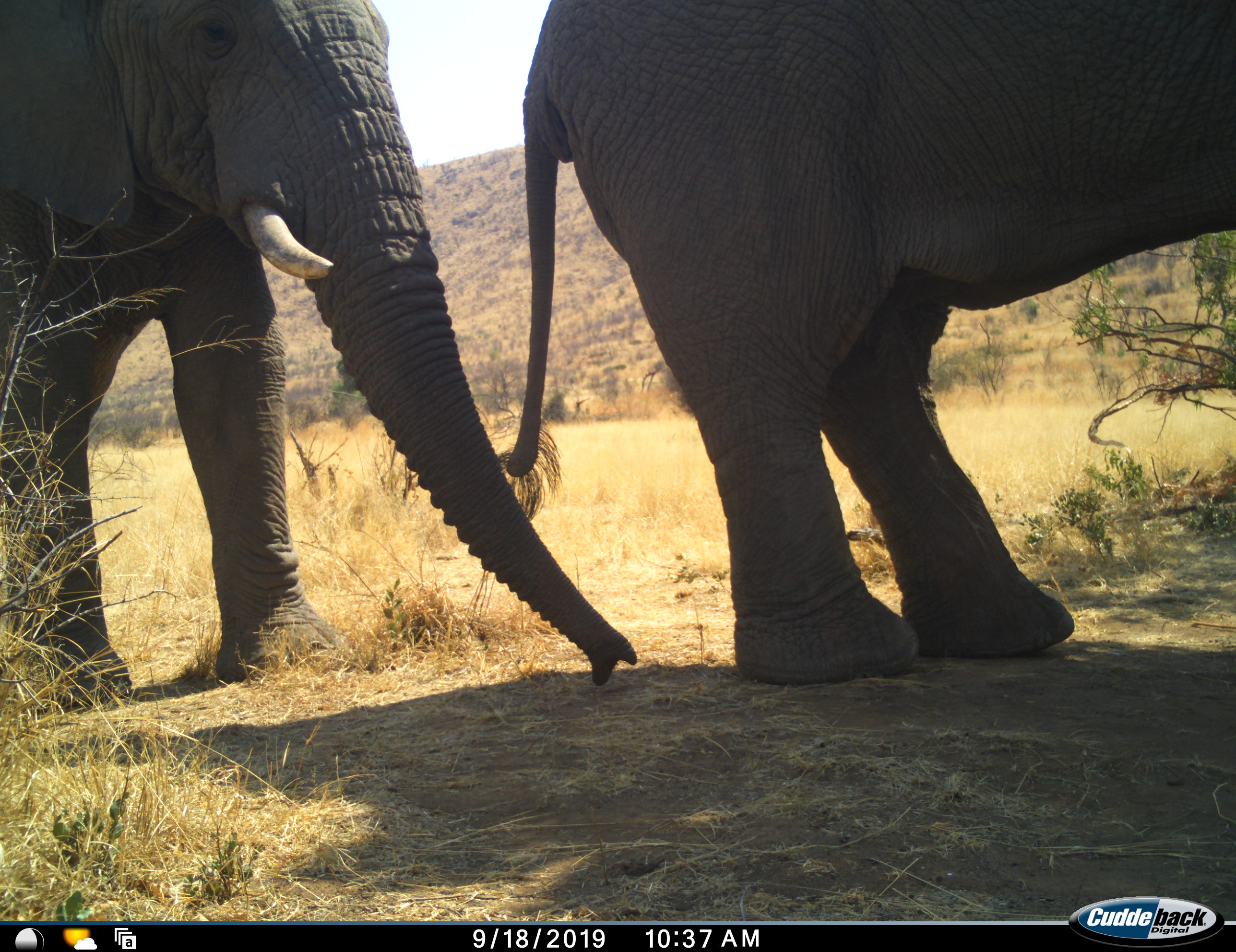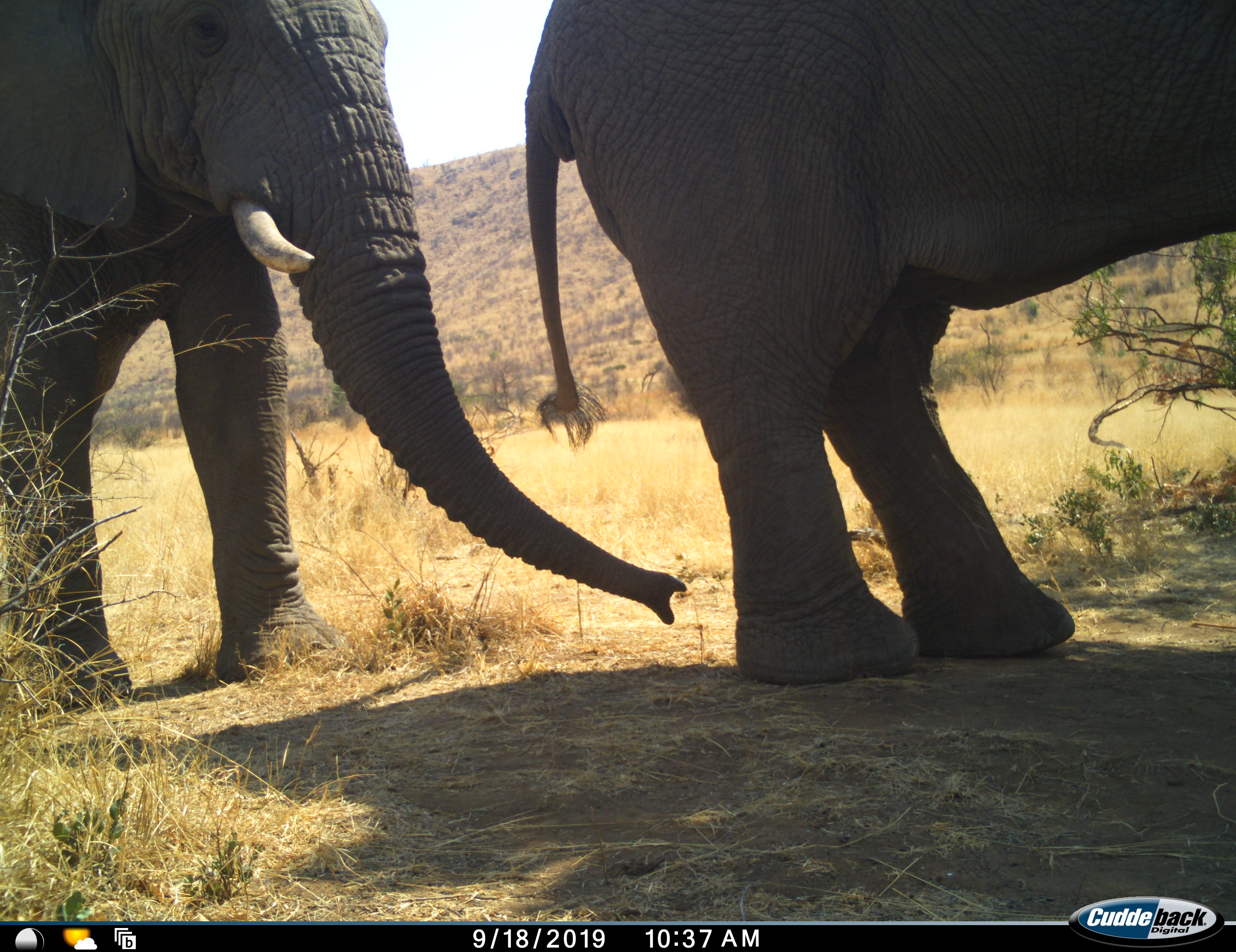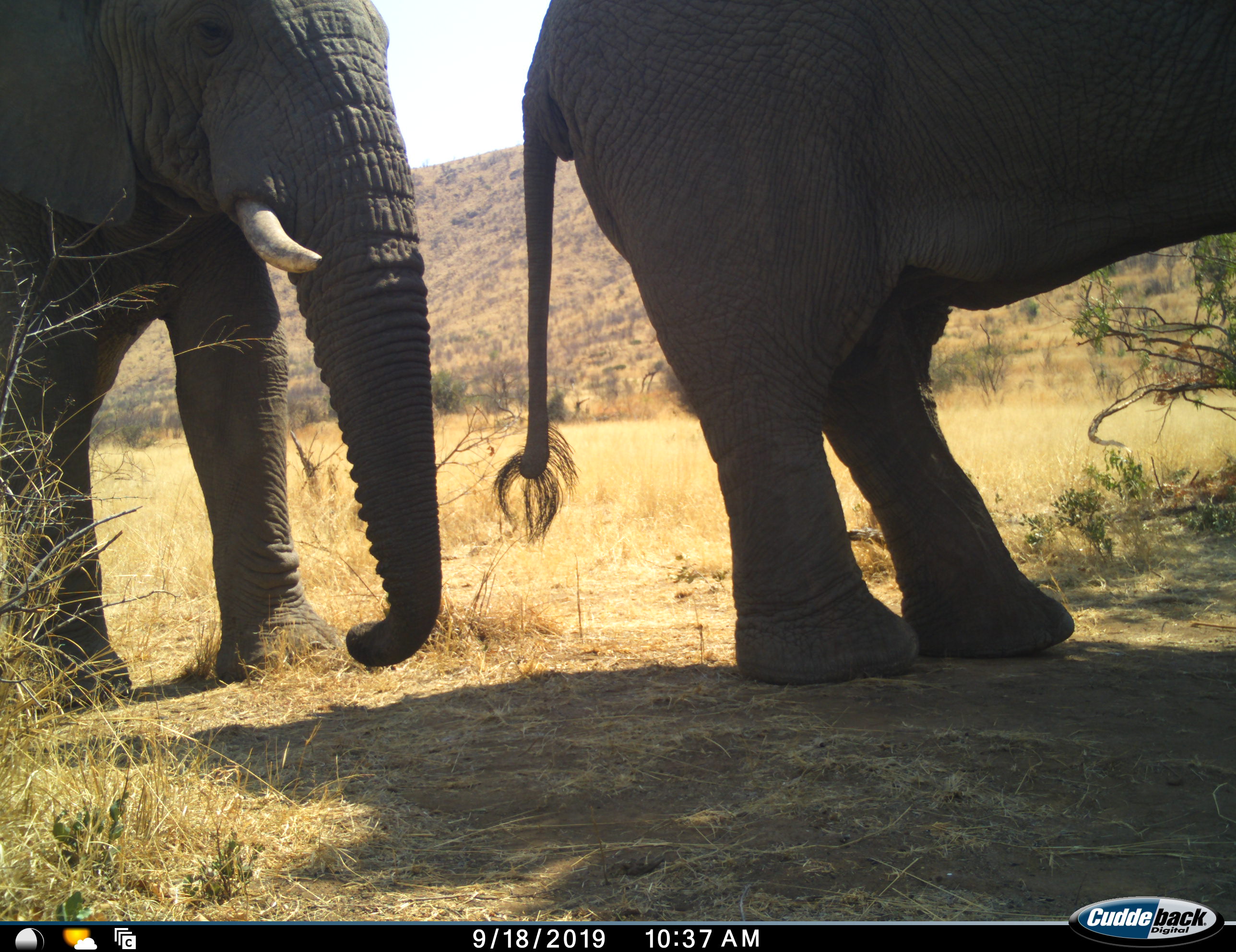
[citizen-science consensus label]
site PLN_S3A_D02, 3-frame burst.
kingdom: Animalia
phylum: Chordata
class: Mammalia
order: Proboscidea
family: Elephantidae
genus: Loxodonta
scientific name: Loxodonta africana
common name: african bush elephant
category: elephant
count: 2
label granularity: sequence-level